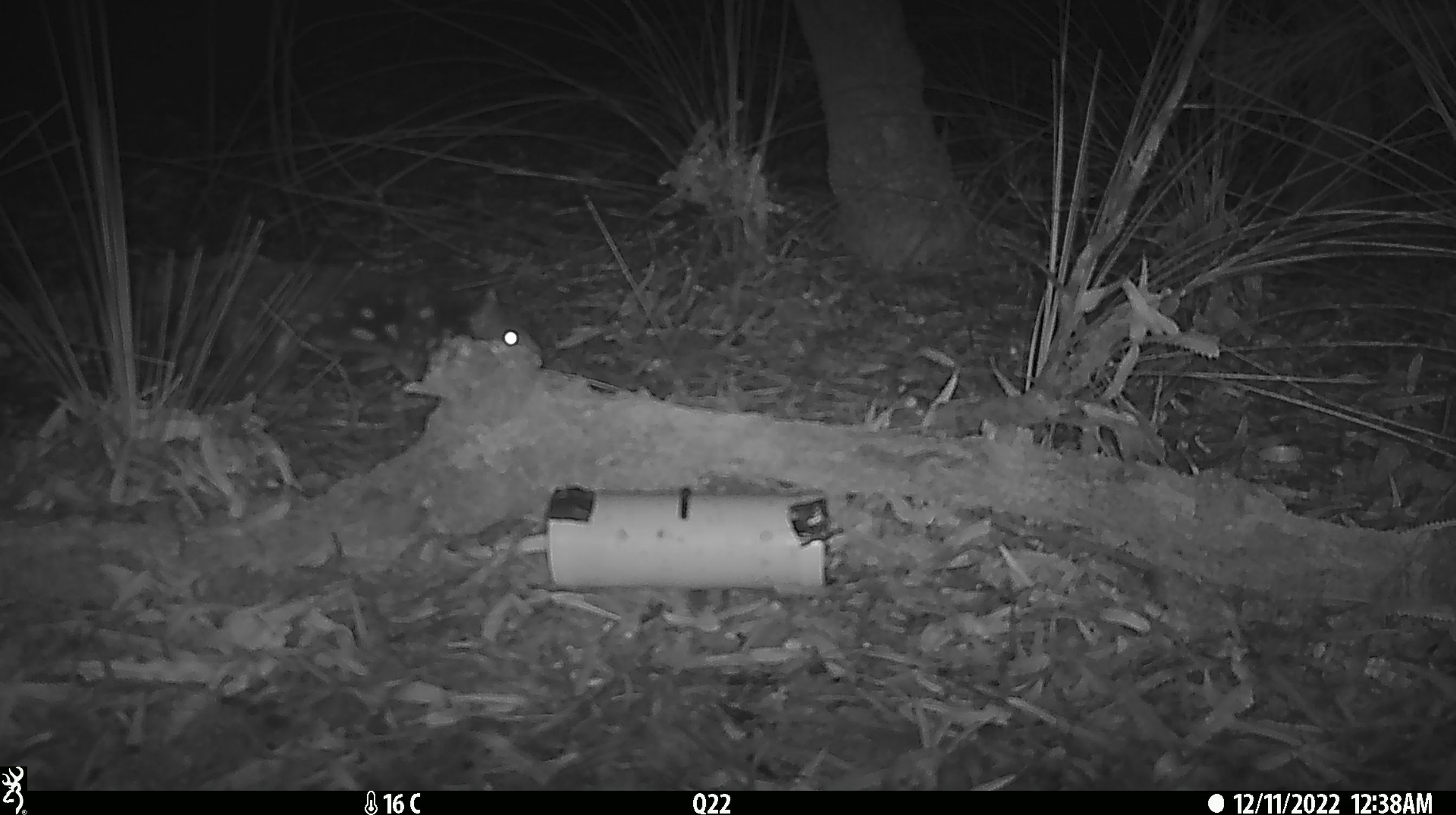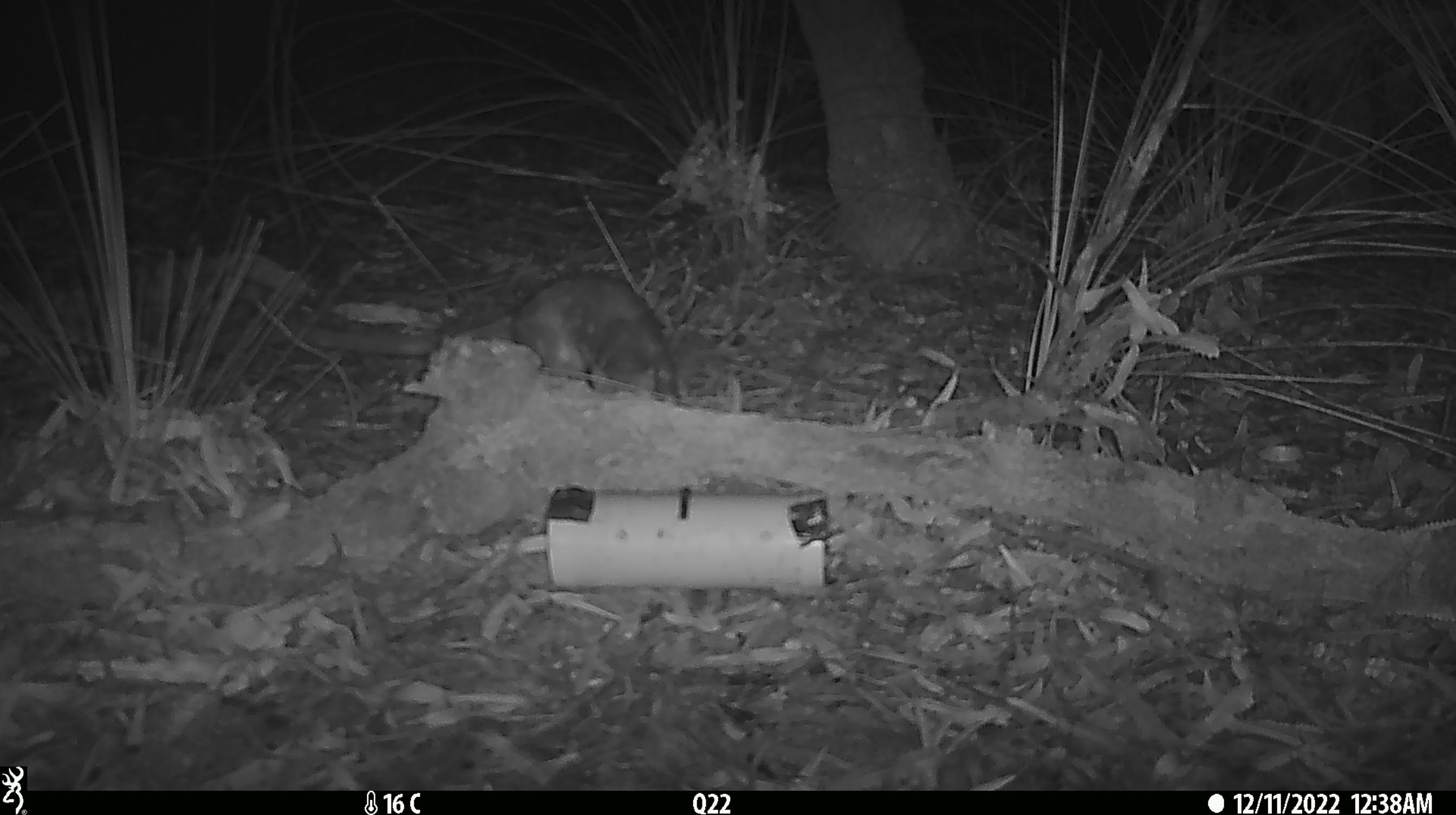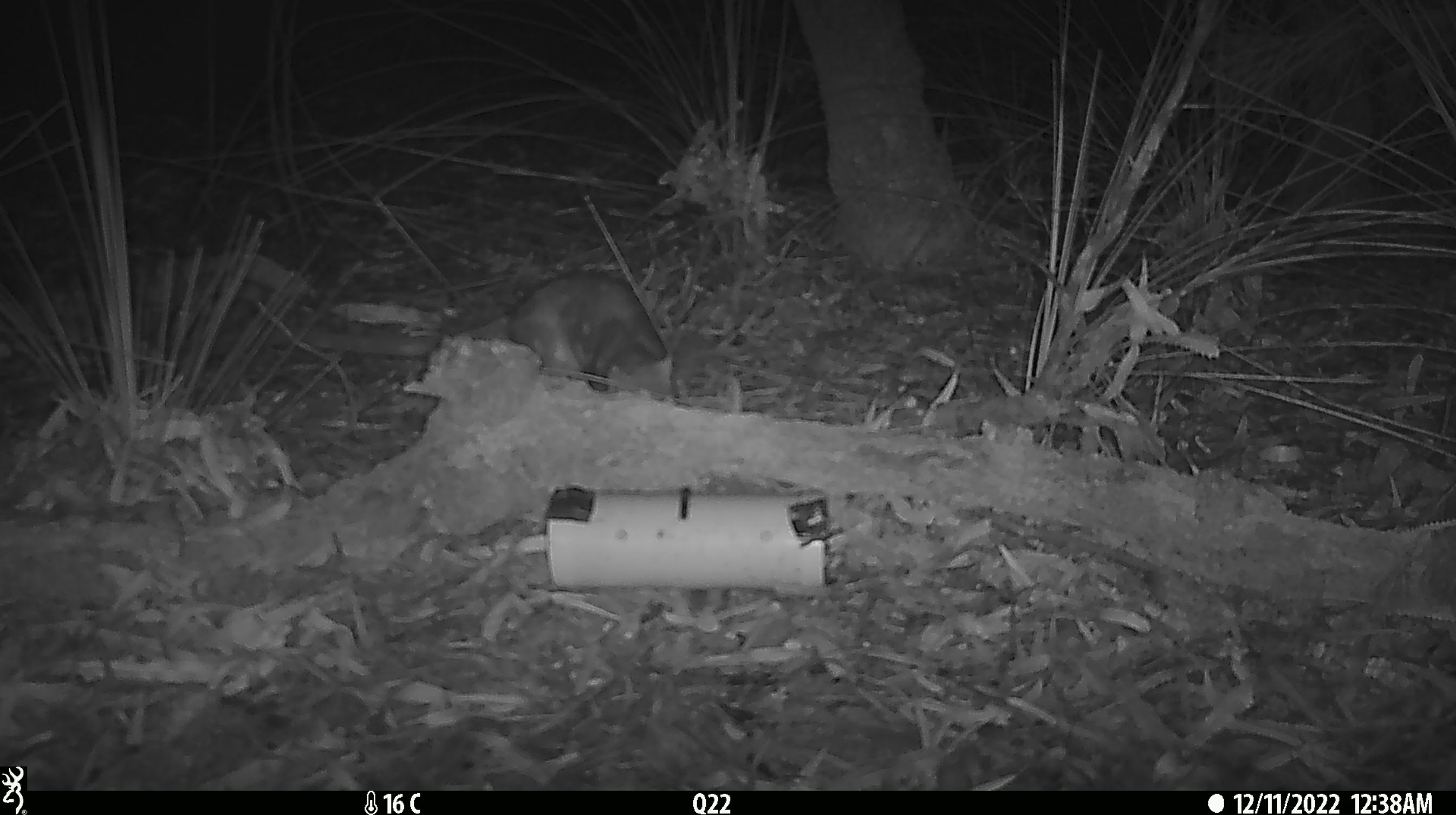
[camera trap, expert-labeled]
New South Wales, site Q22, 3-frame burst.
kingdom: Animalia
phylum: Chordata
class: Mammalia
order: Dasyuromorphia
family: Dasyuridae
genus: Dasyurus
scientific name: Dasyurus maculatus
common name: spotted-tailed quoll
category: quoll